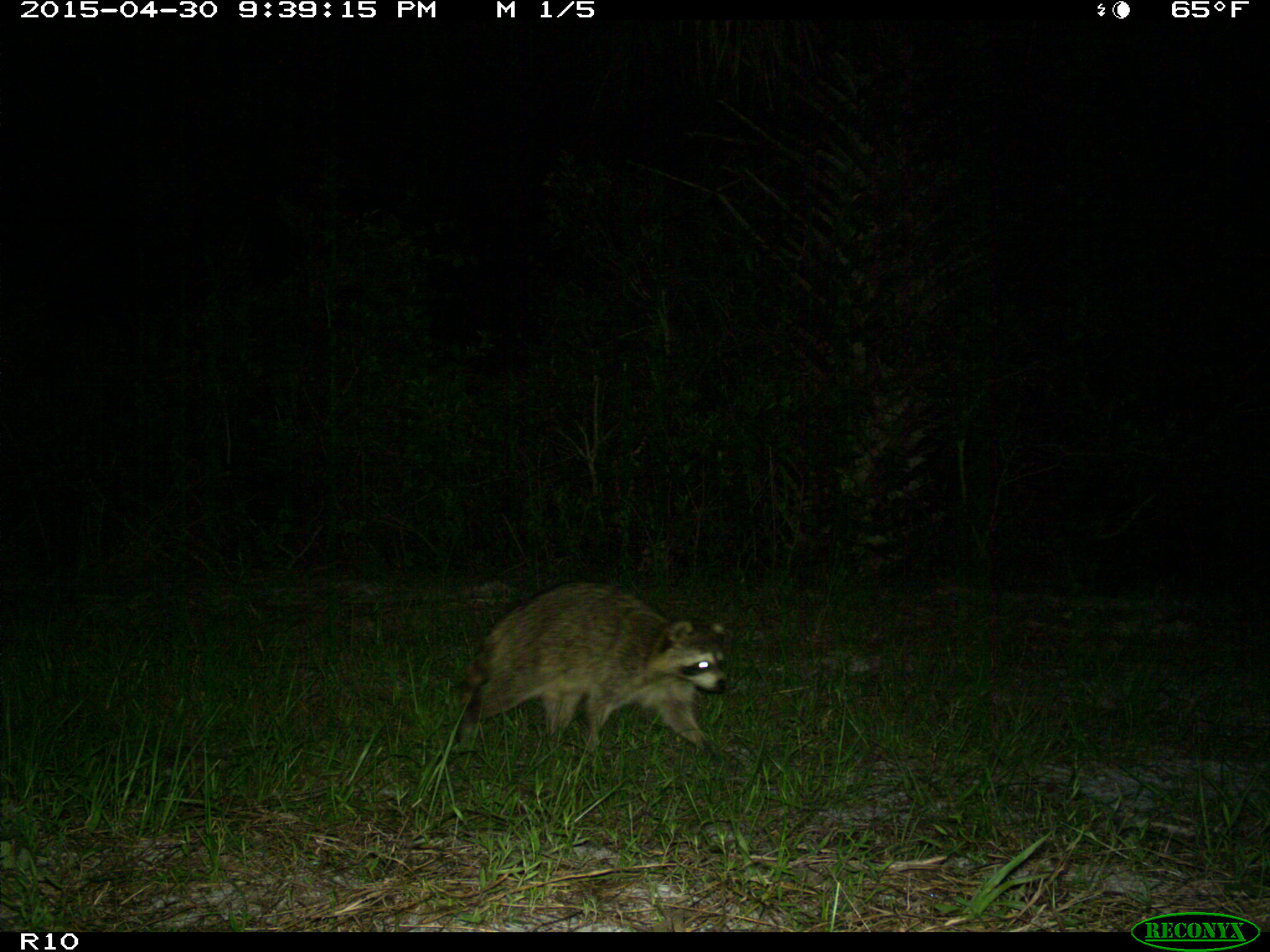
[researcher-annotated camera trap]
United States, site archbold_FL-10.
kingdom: Animalia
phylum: Chordata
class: Mammalia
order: Carnivora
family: Procyonidae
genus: Procyon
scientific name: Procyon lotor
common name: common raccoon